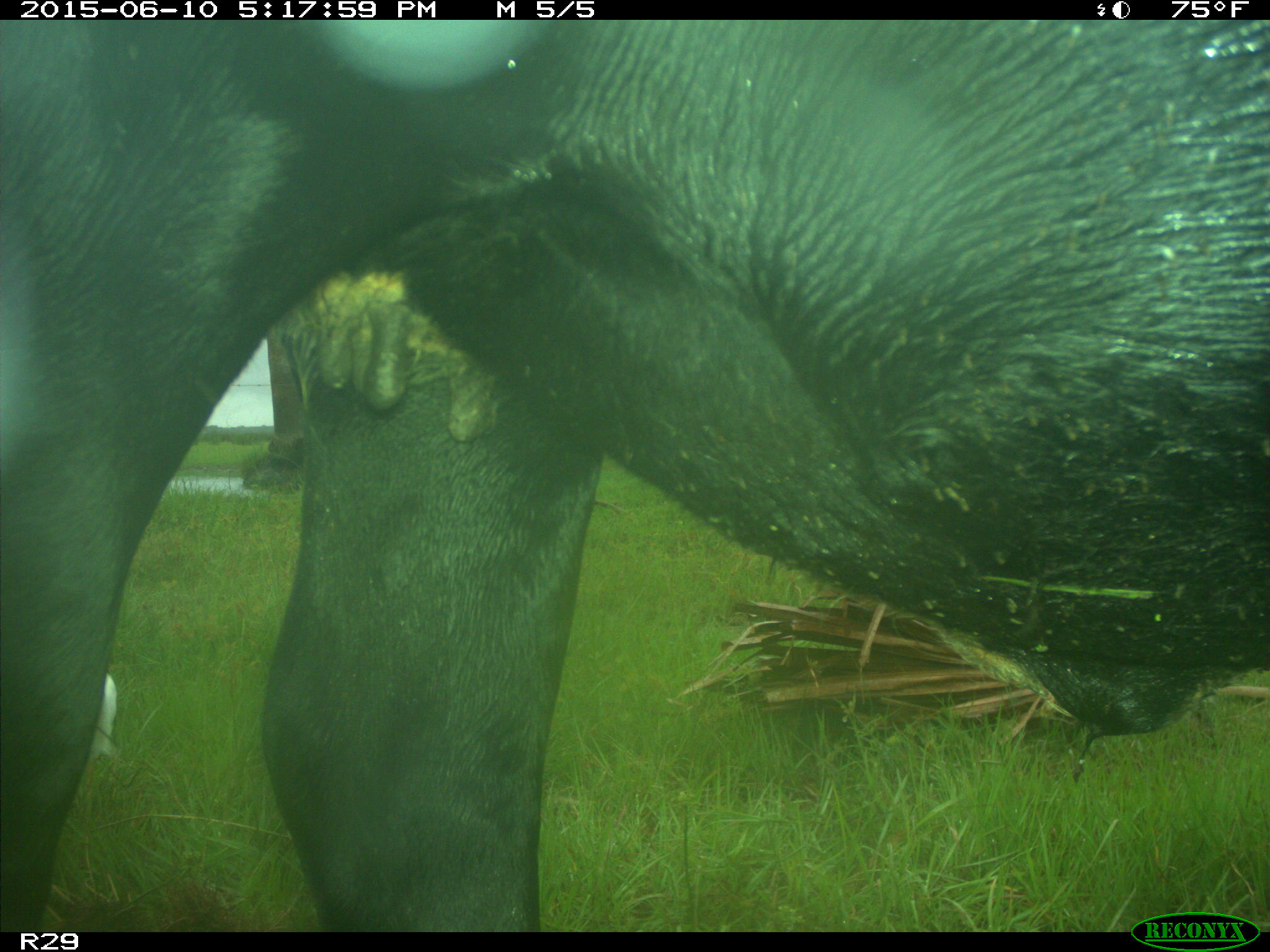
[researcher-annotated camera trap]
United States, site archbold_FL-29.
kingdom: Animalia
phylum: Chordata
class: Mammalia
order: Artiodactyla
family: Bovidae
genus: Bos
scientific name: Bos taurus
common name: domestic cow